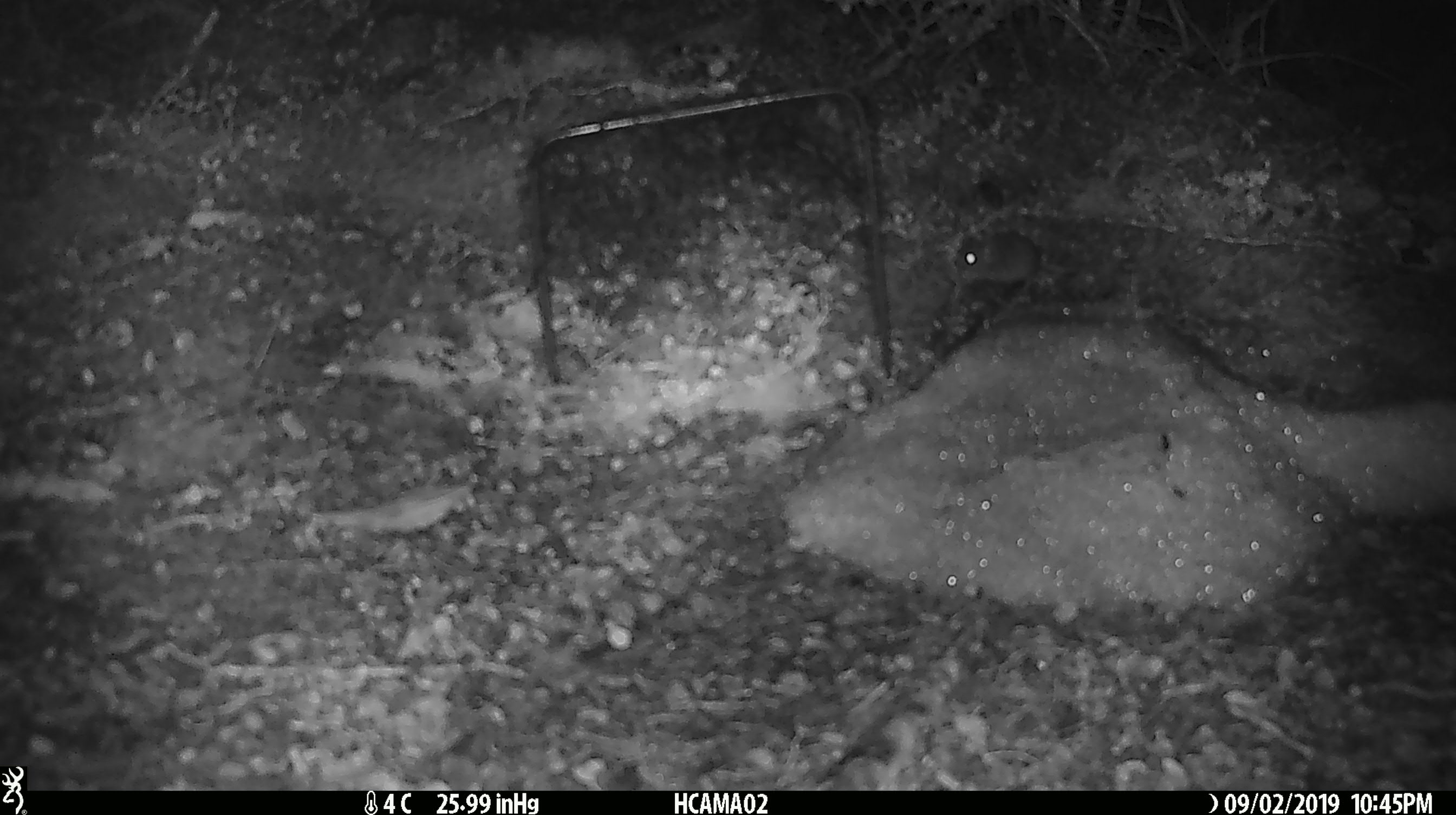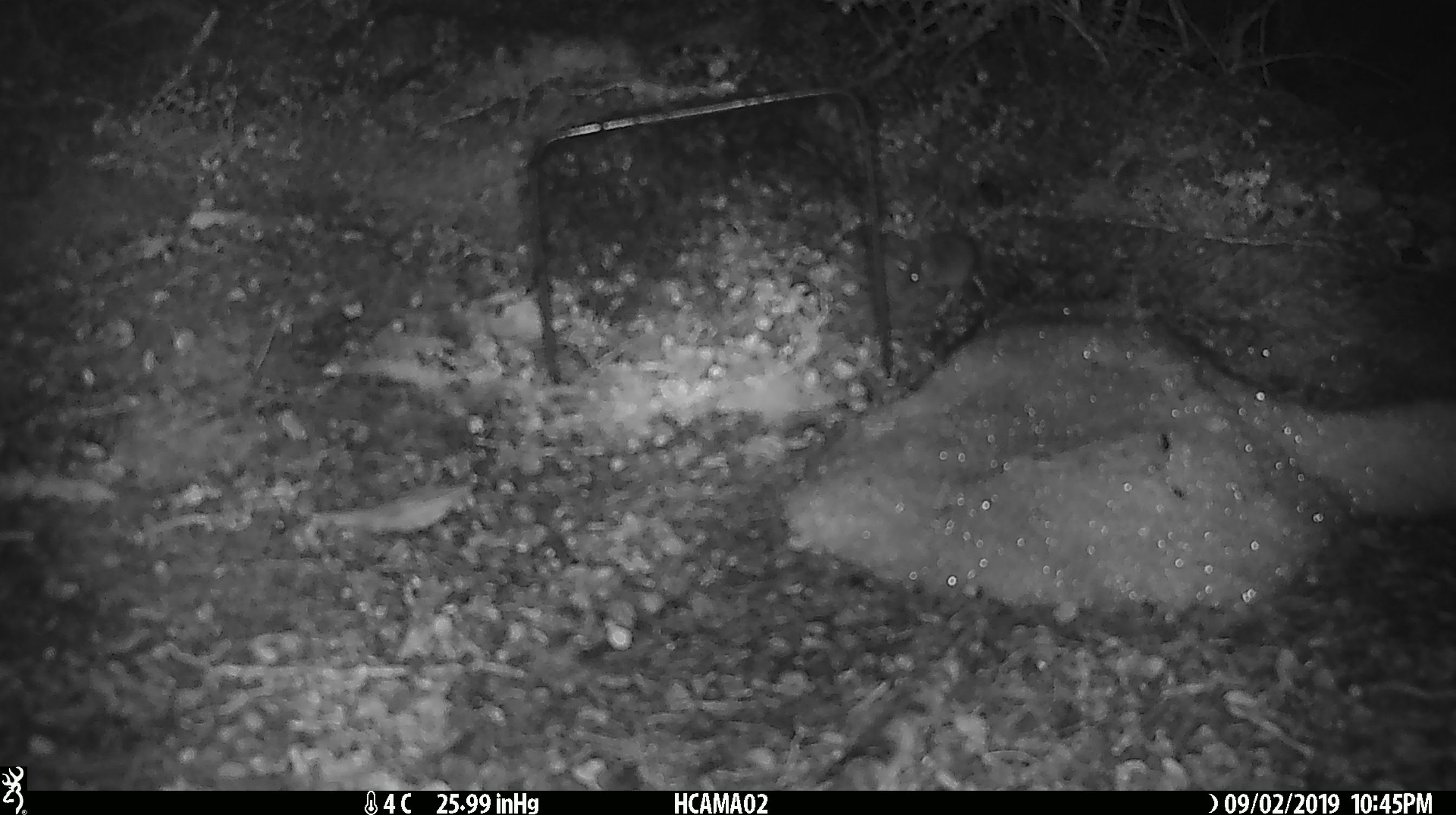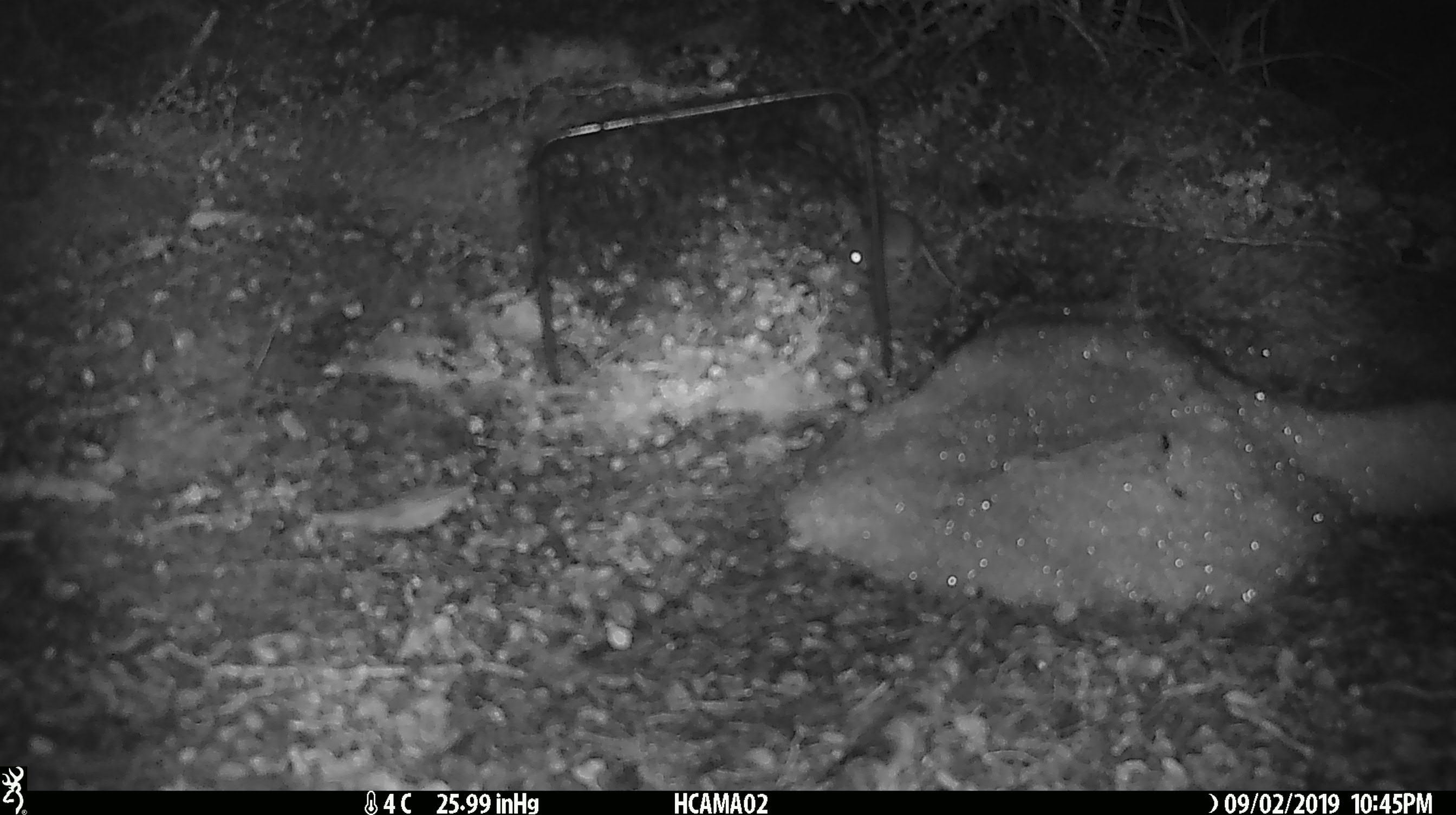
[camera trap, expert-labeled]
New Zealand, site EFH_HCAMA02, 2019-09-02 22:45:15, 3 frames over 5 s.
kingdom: Animalia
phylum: Chordata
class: Mammalia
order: Rodentia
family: Muridae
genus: Mus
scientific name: Mus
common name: mouse